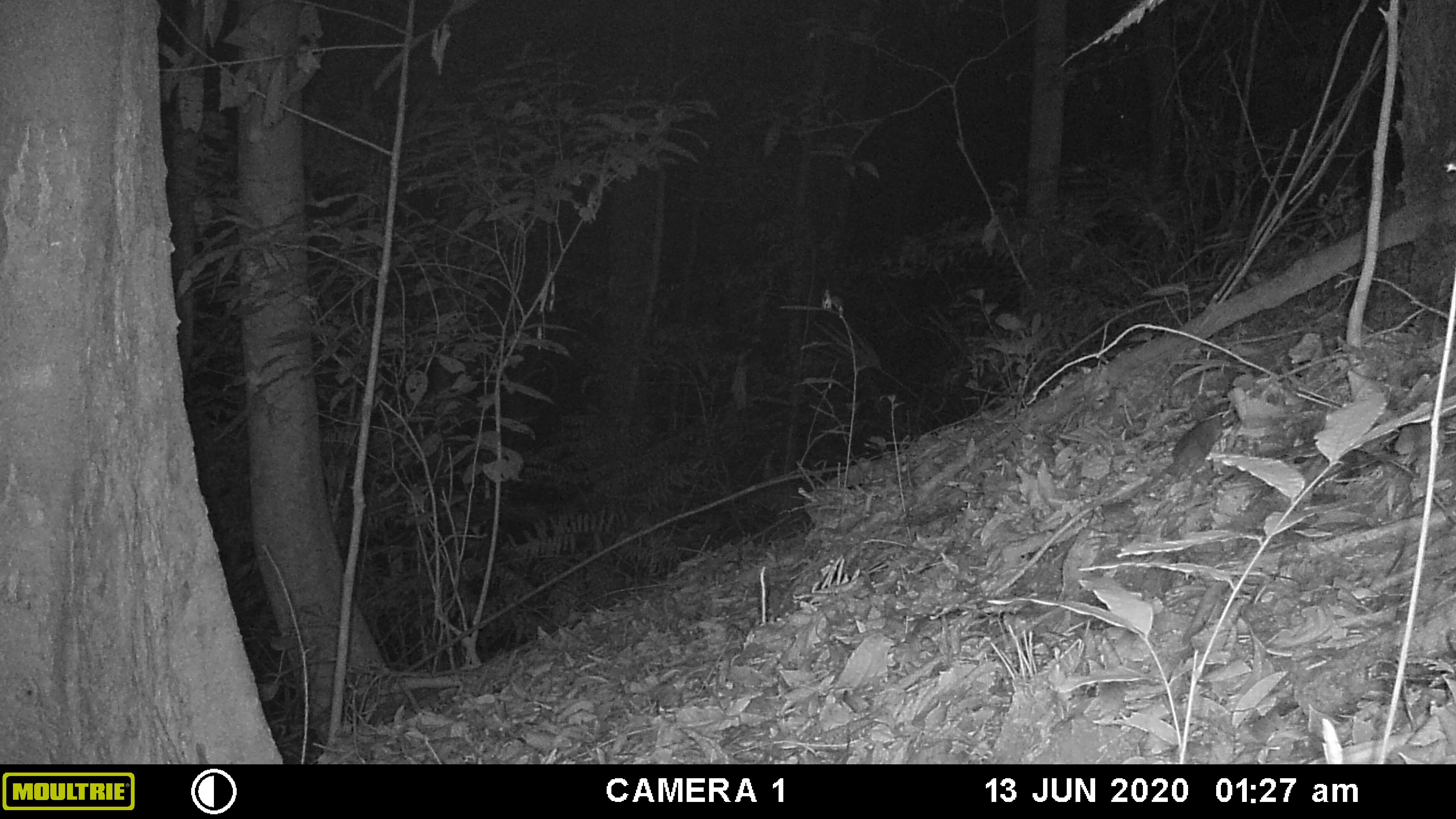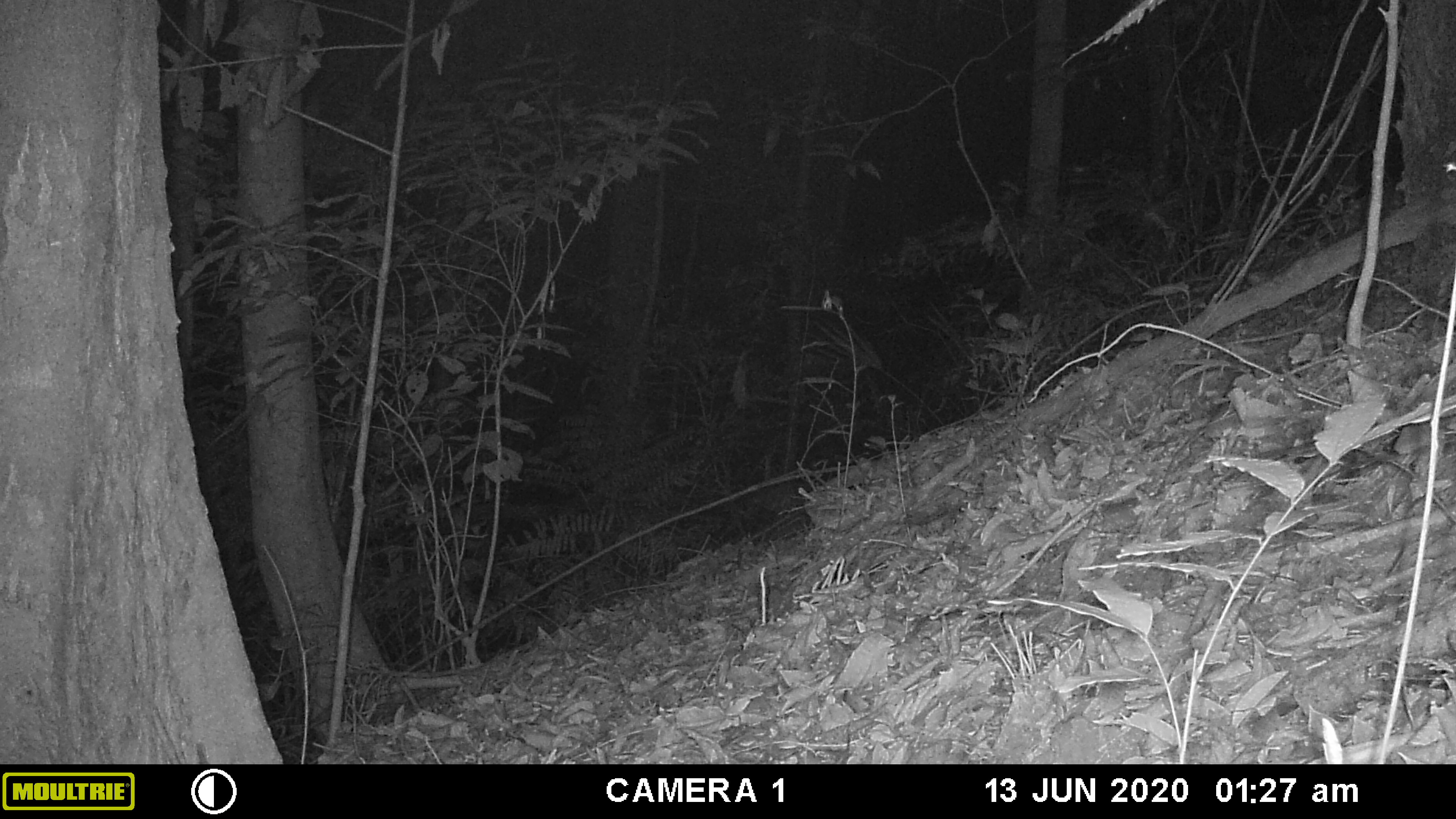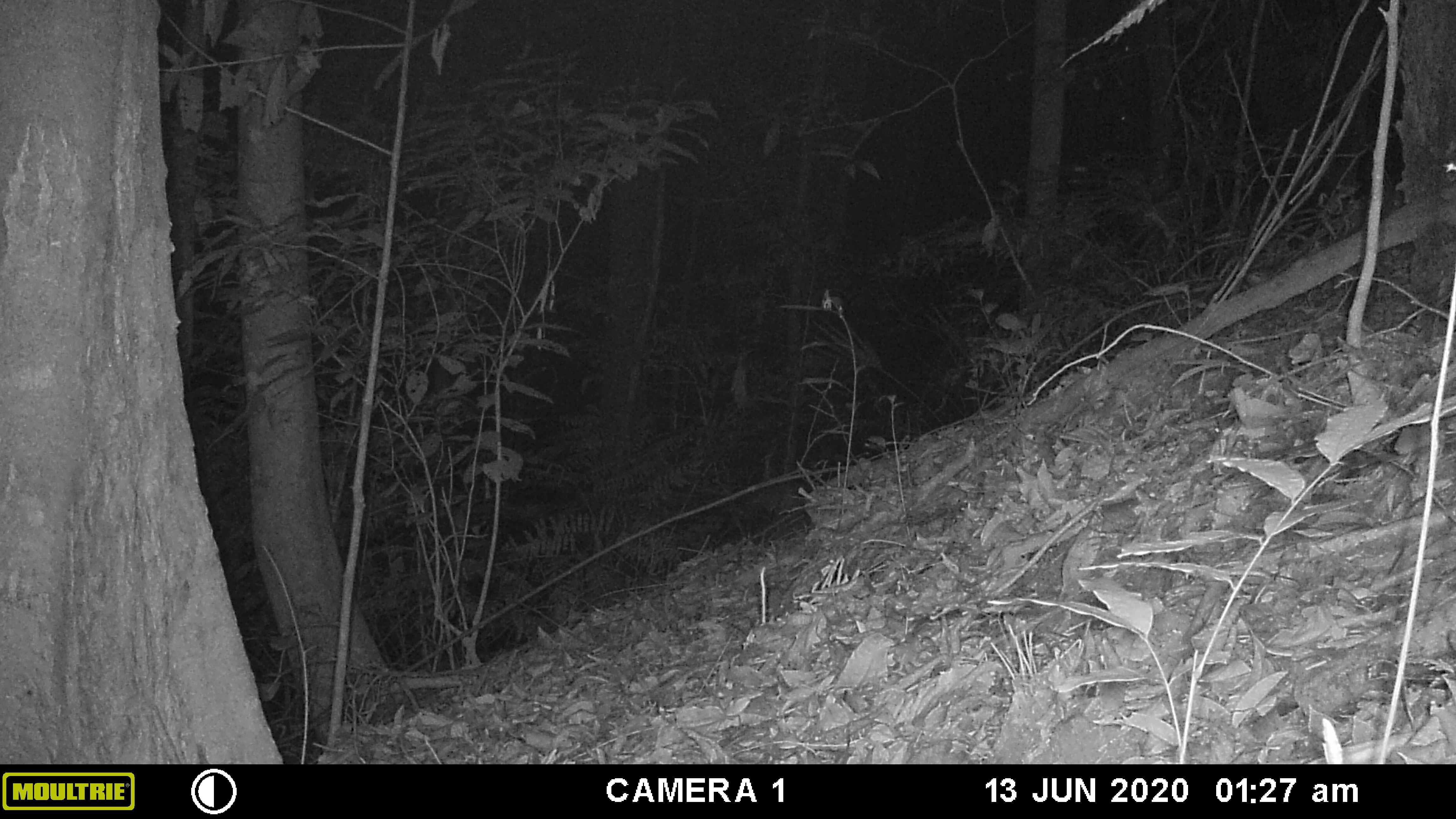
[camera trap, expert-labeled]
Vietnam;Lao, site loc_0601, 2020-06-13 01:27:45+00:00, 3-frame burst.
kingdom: Animalia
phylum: Chordata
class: Mammalia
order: Rodentia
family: Muridae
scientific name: Muridae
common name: old-world mice and rats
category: unidentified murid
Unidentified murid (old-world mice and rats) (Muridae). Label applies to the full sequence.